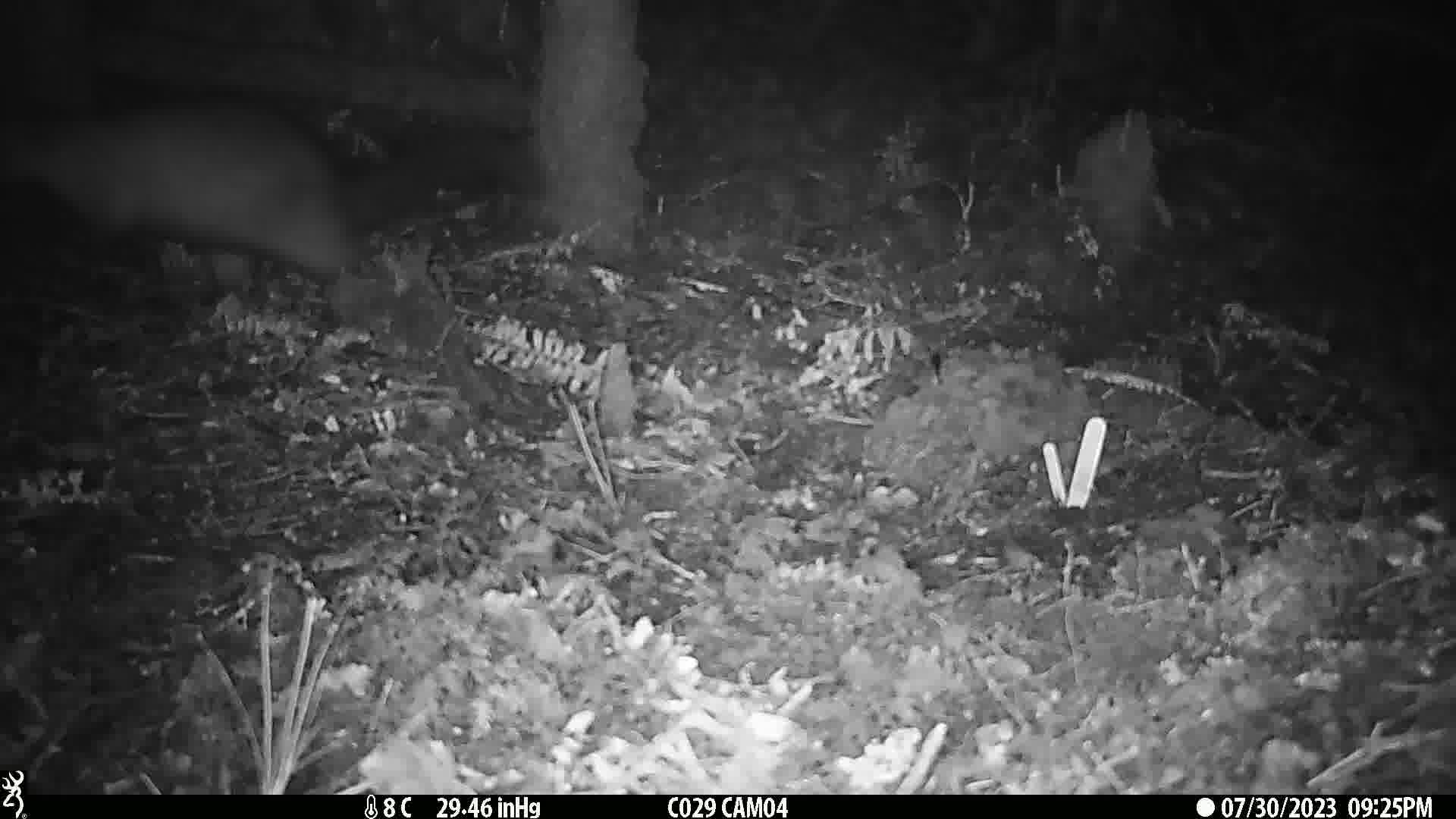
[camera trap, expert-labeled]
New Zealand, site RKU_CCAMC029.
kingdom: Animalia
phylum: Chordata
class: Mammalia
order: Diprotodontia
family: Phalangeridae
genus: Trichosurus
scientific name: Trichosurus vulpecula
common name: common brushtail possum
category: possum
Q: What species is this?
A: Possum (common brushtail possum) (Trichosurus vulpecula).